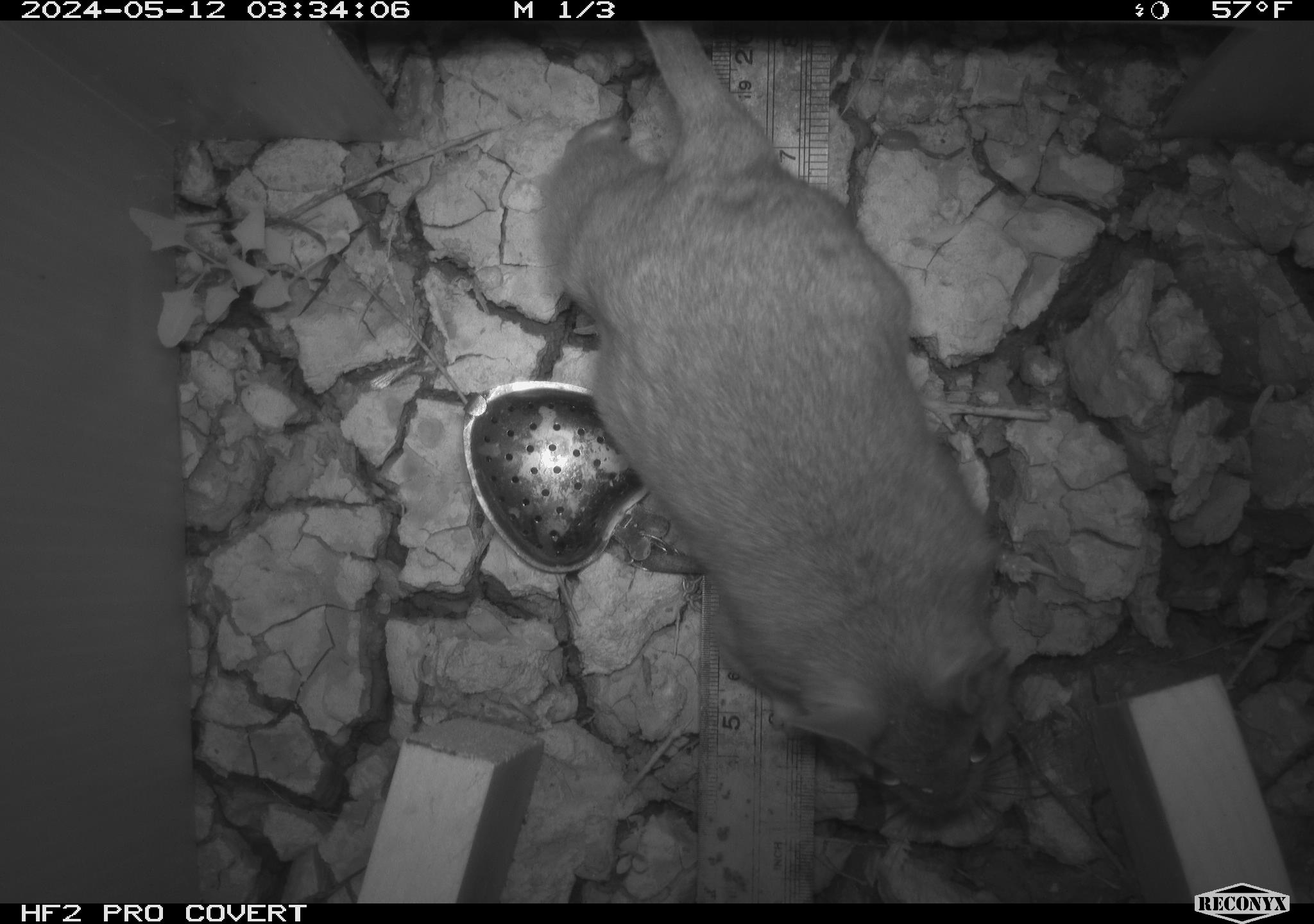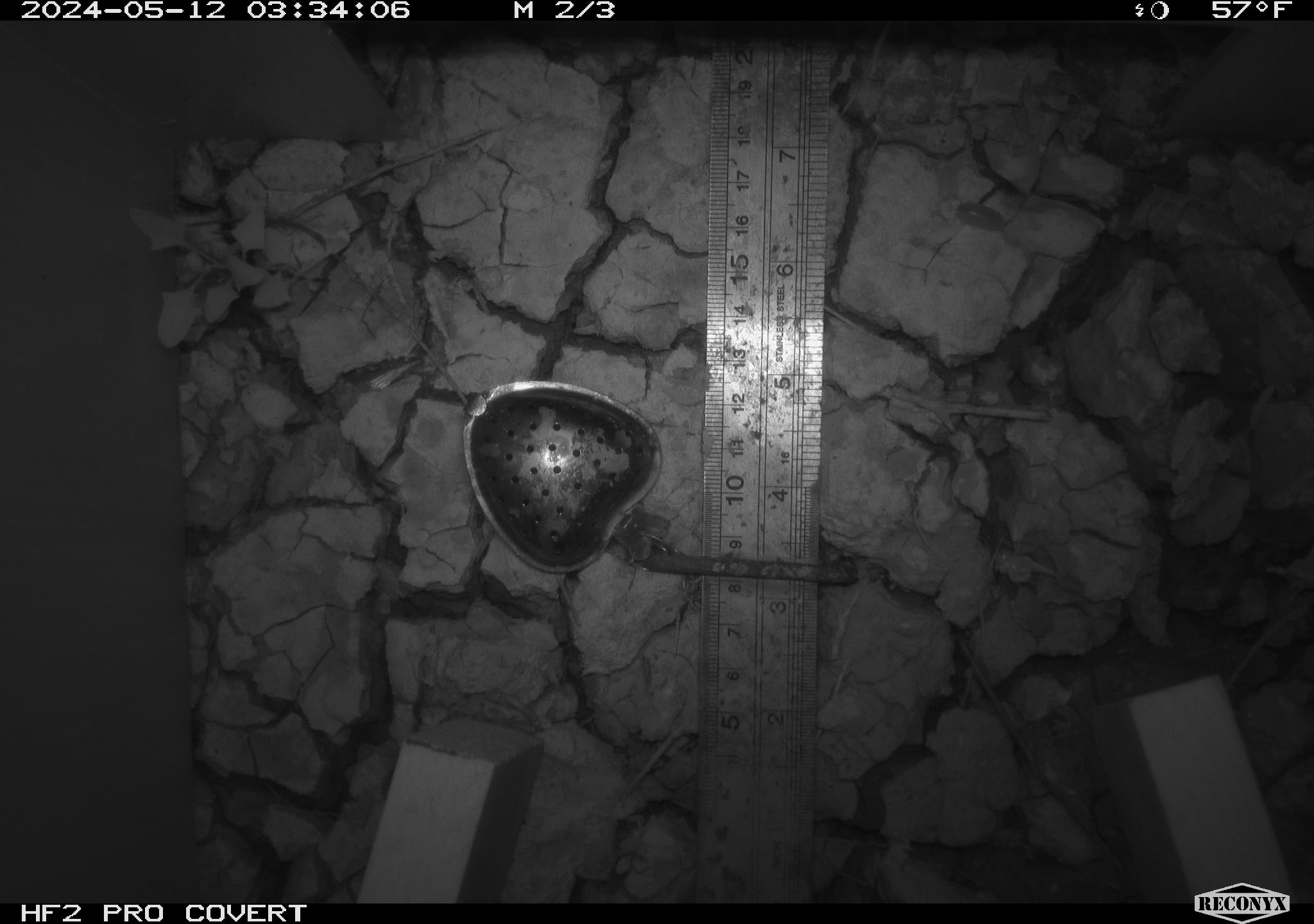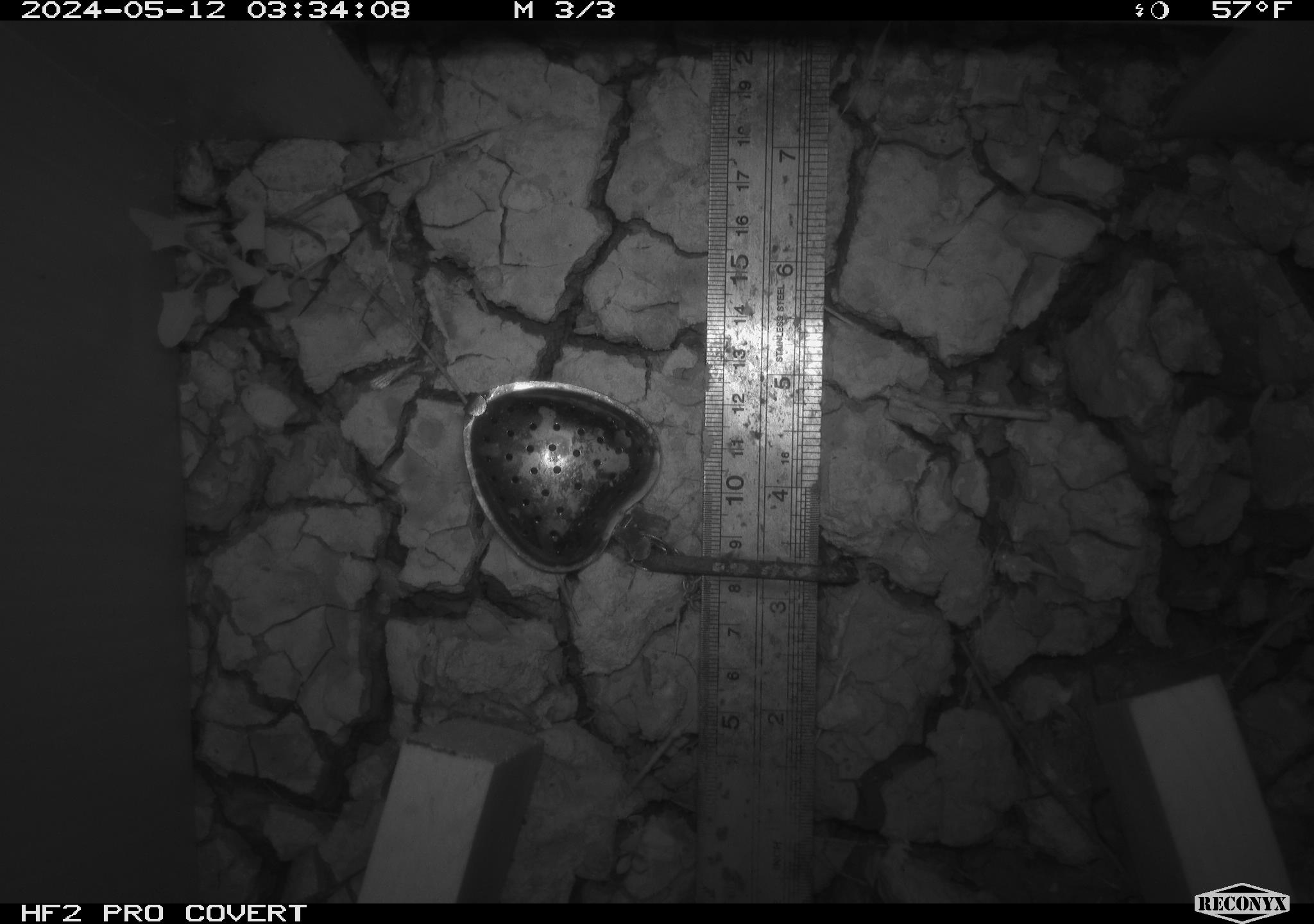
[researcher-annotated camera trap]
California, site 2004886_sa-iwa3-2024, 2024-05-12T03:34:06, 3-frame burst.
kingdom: Animalia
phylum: Chordata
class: Mammalia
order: Rodentia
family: Cricetidae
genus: Neotoma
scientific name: Neotoma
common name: pack rat or woodrat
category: neotoma species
Neotoma species (pack rat or woodrat) (Neotoma).